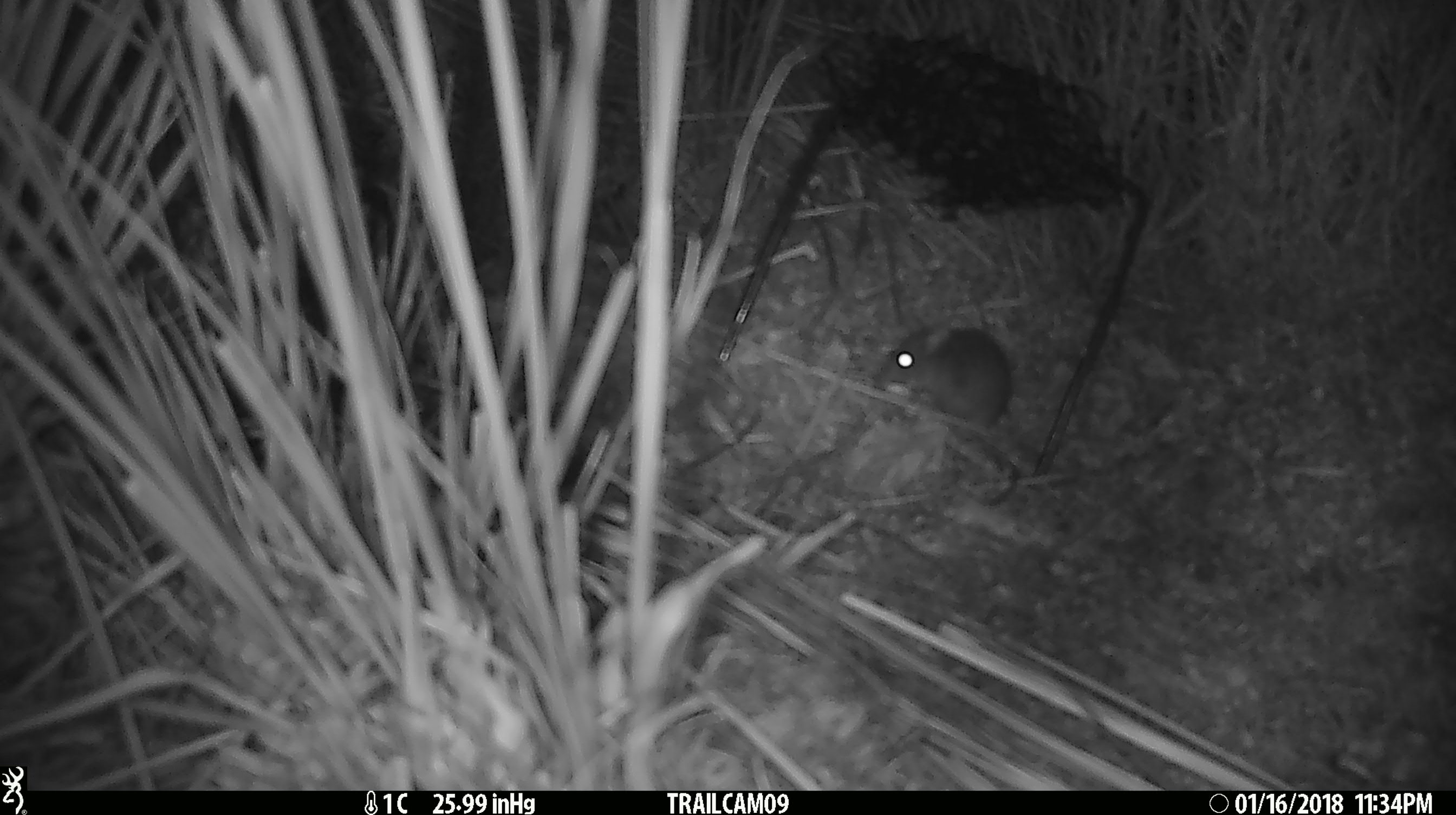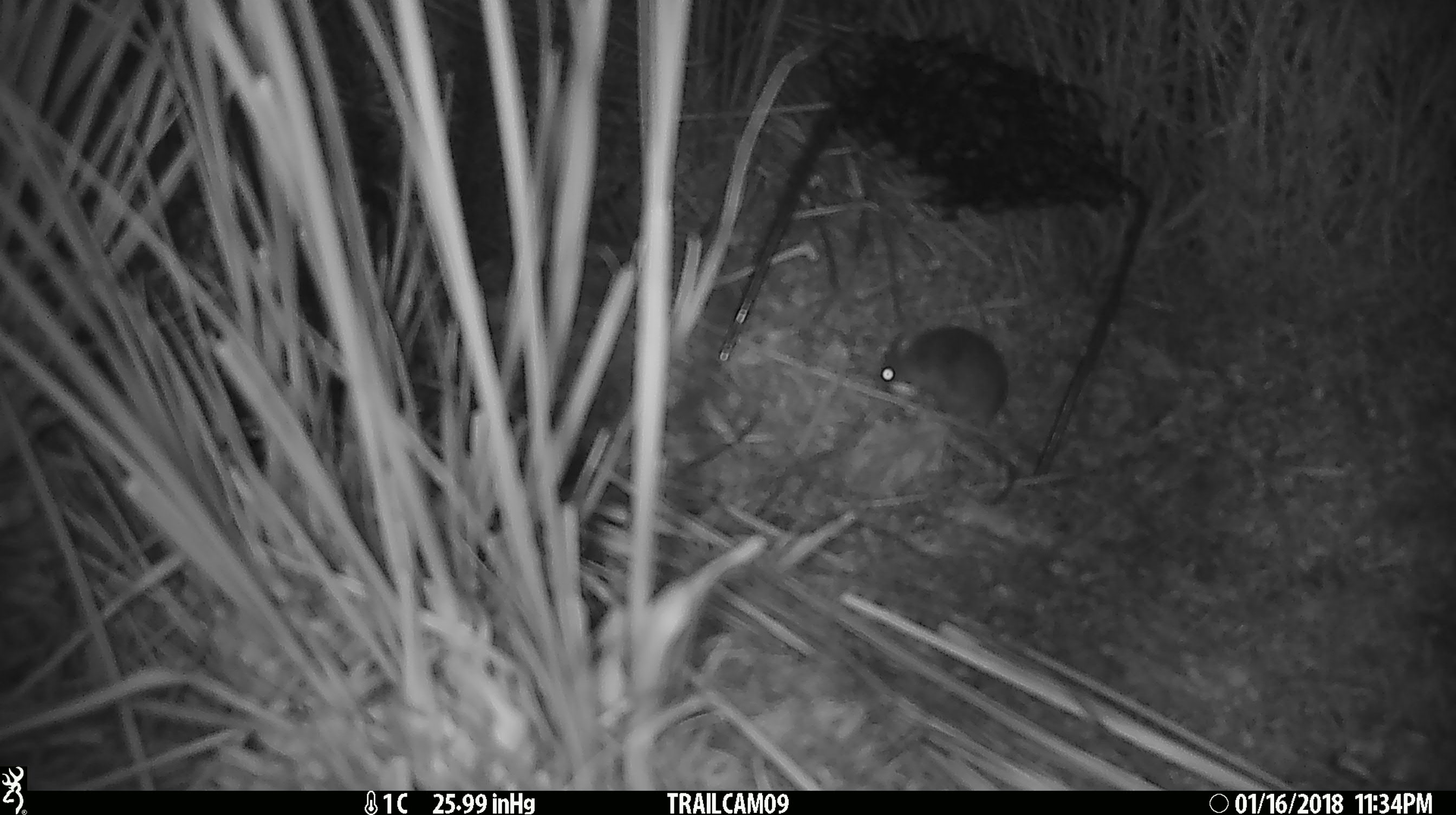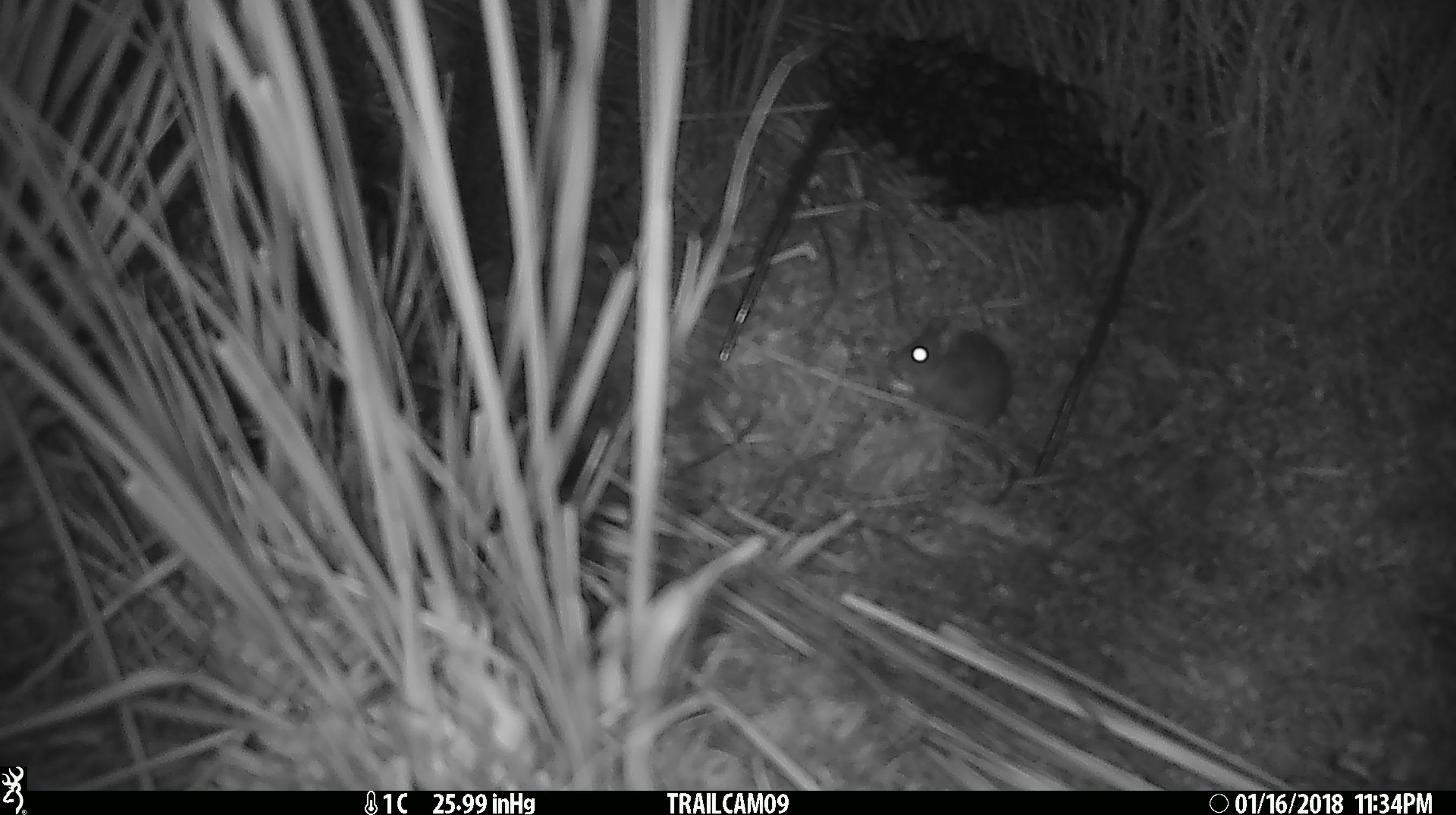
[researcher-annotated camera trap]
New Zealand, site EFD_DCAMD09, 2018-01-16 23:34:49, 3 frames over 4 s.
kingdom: Animalia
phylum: Chordata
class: Mammalia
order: Rodentia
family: Muridae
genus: Mus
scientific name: Mus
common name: mouse